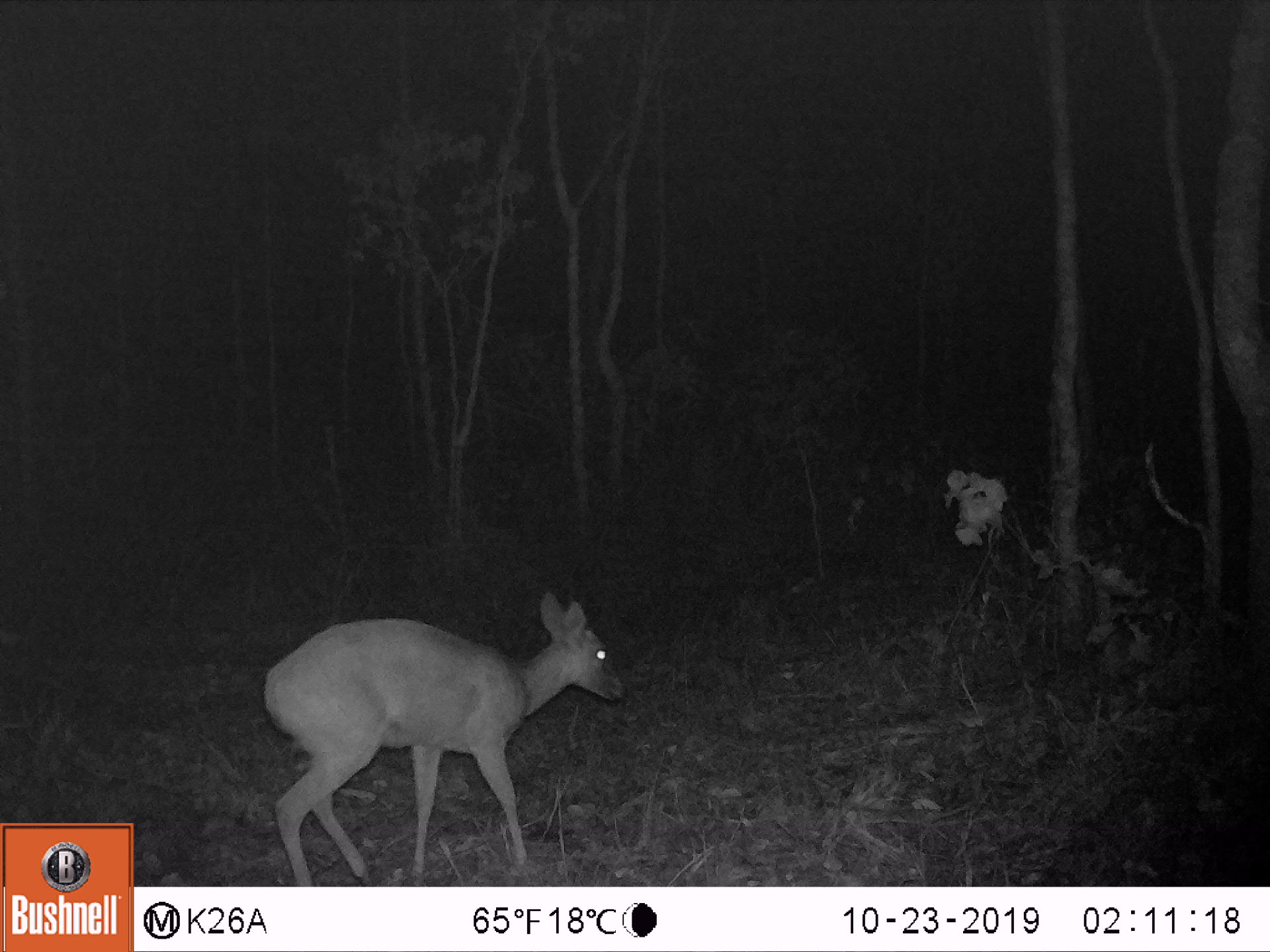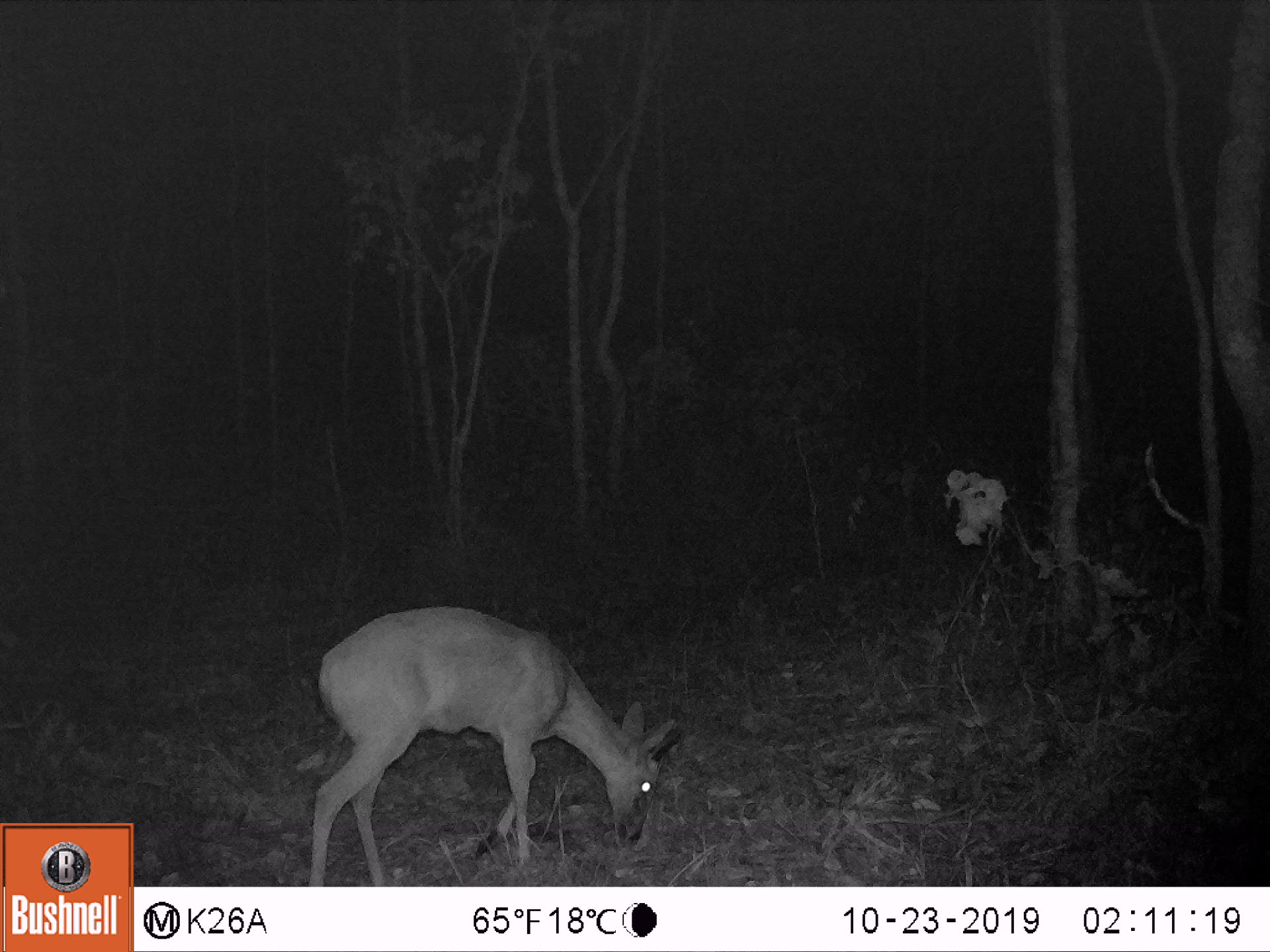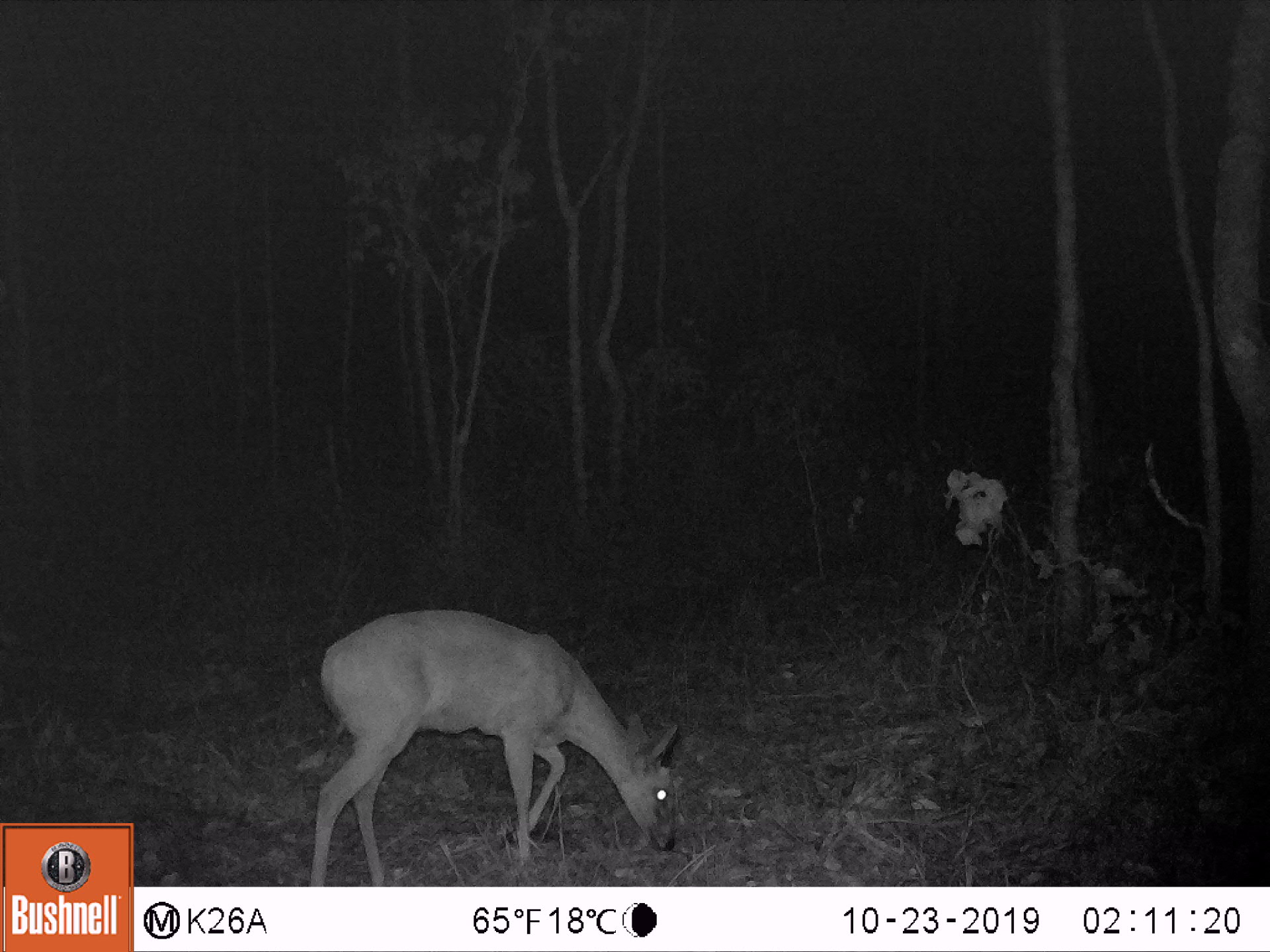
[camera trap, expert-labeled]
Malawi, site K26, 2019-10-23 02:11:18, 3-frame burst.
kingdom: Animalia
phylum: Chordata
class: Mammalia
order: Artiodactyla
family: Bovidae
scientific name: Antilopinae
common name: small antelope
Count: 1.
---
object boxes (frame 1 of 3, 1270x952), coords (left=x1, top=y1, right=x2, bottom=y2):
small antelope: (left=264, top=587, right=629, bottom=878)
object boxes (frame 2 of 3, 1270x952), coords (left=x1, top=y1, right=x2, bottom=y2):
small antelope: (left=308, top=604, right=679, bottom=878)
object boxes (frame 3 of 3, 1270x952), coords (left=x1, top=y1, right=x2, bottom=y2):
small antelope: (left=306, top=607, right=685, bottom=877)